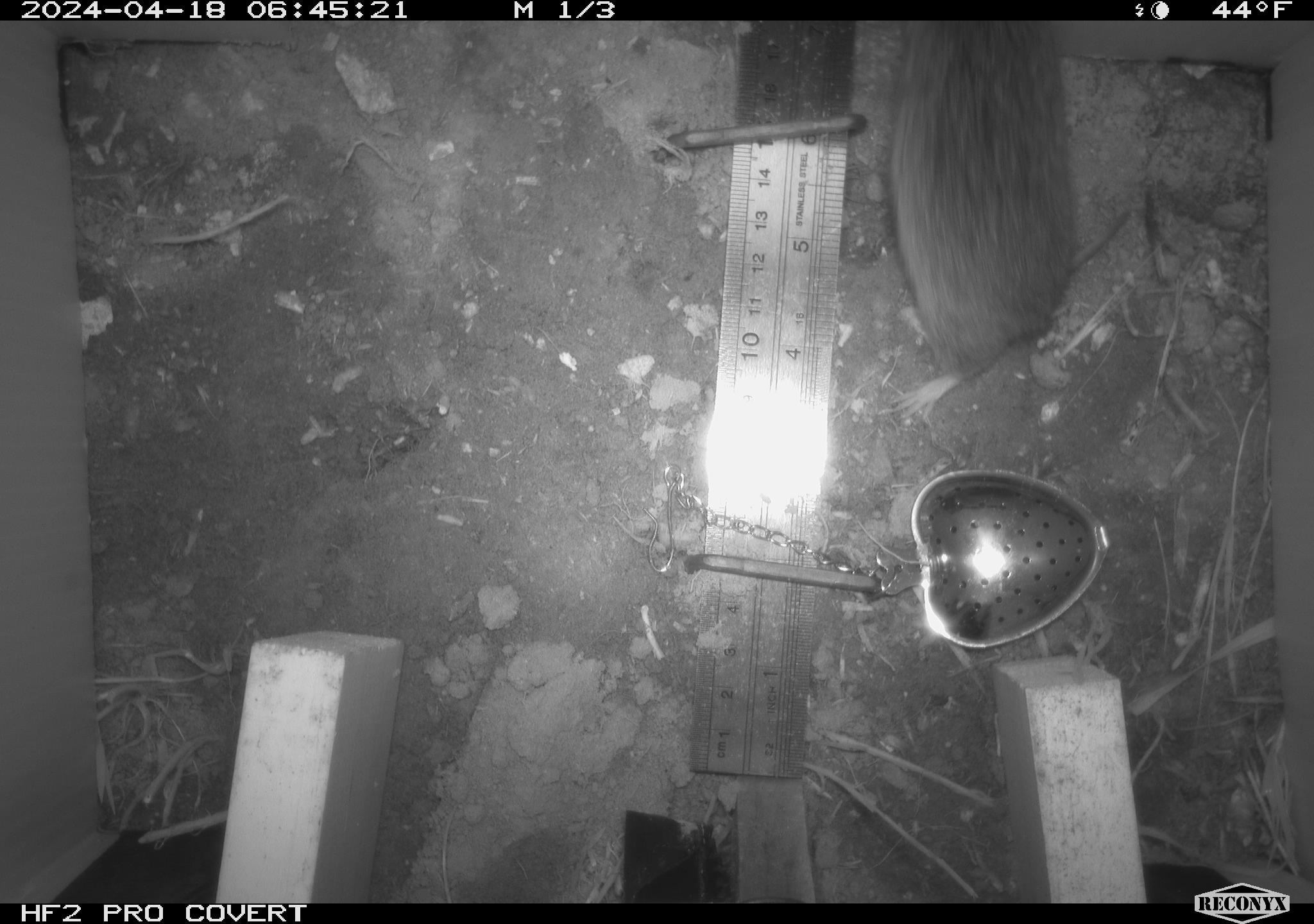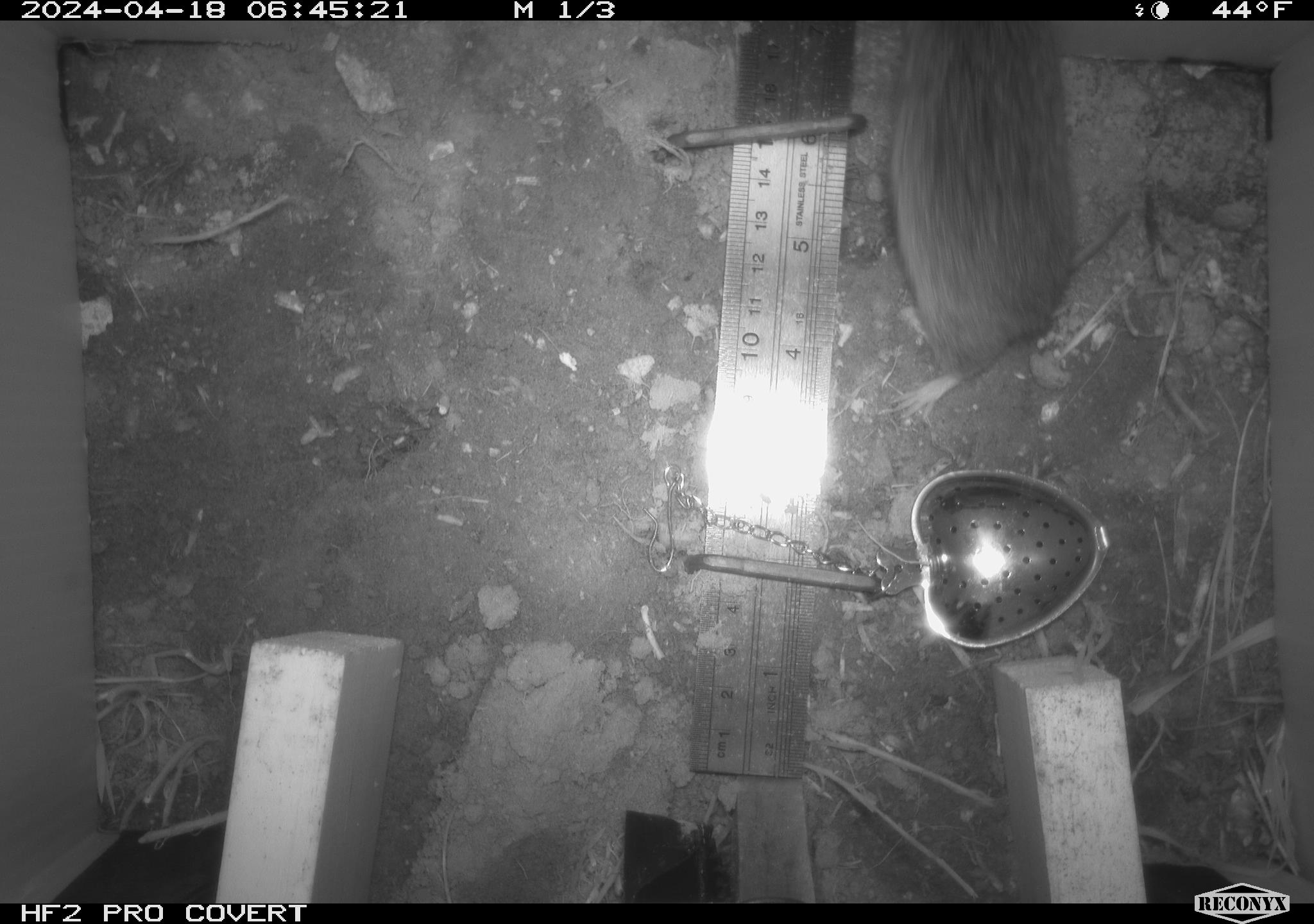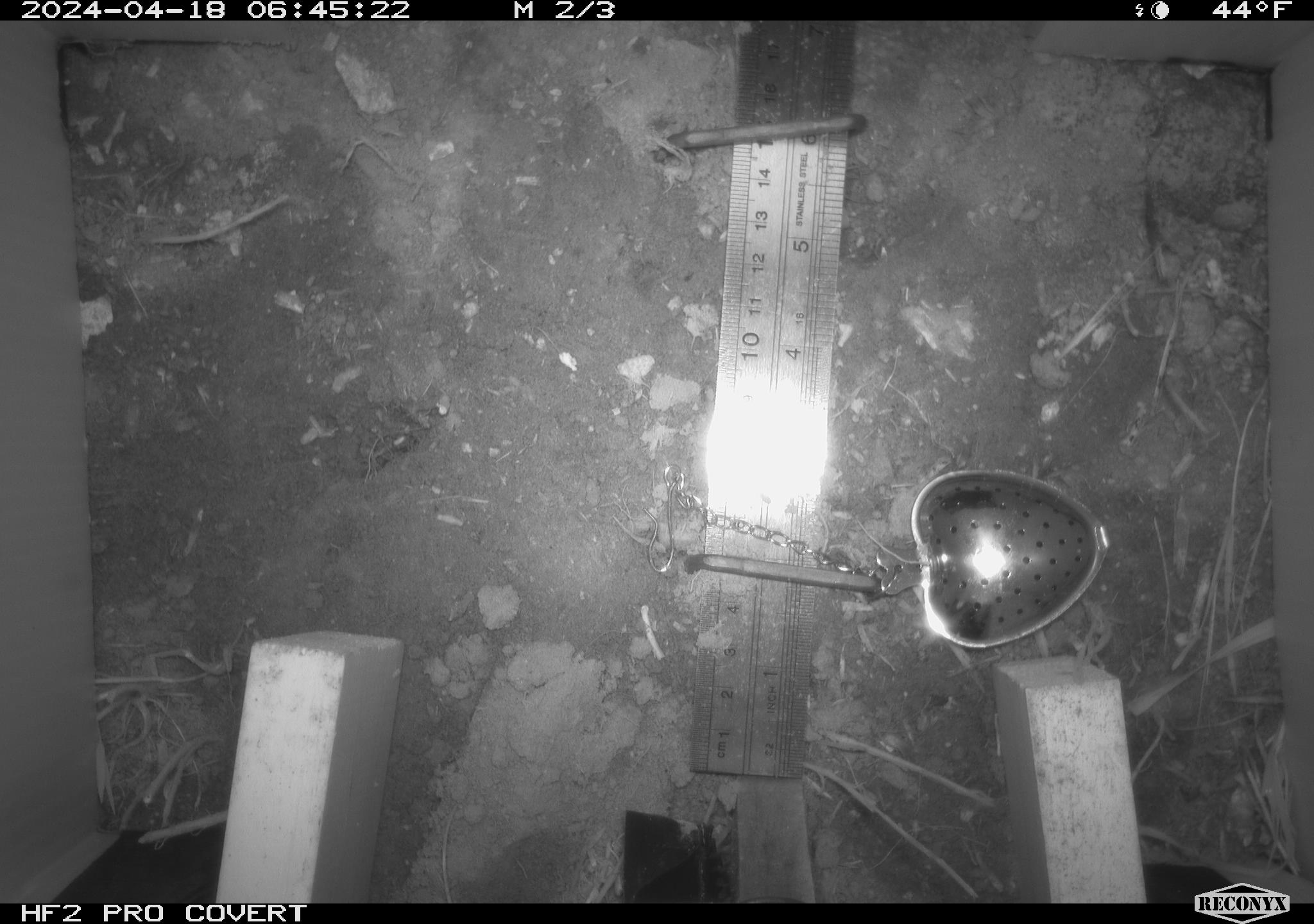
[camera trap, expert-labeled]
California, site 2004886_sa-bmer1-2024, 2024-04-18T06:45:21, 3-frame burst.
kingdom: Animalia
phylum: Chordata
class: Mammalia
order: Rodentia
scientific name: Rodentia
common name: mouse species